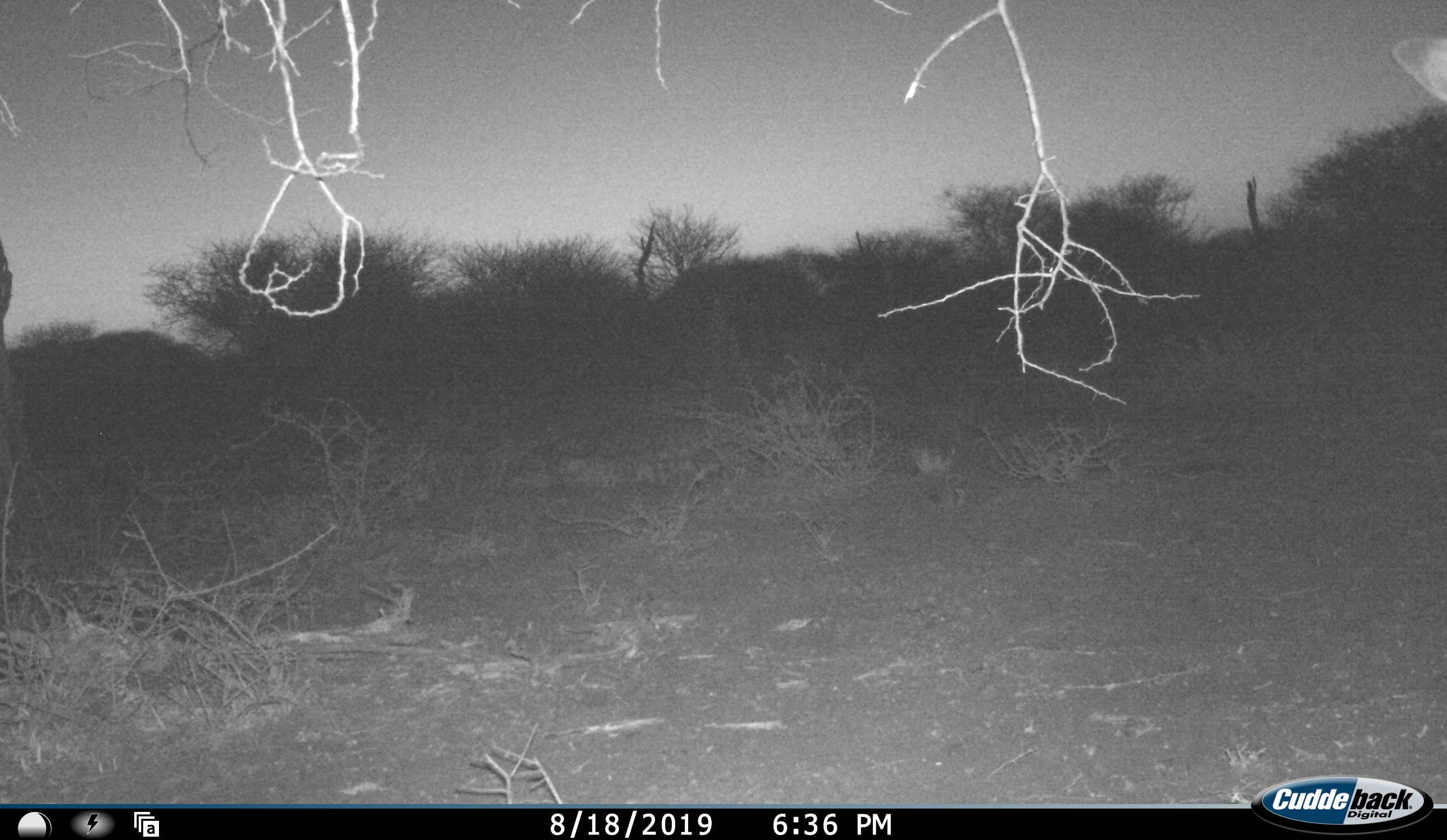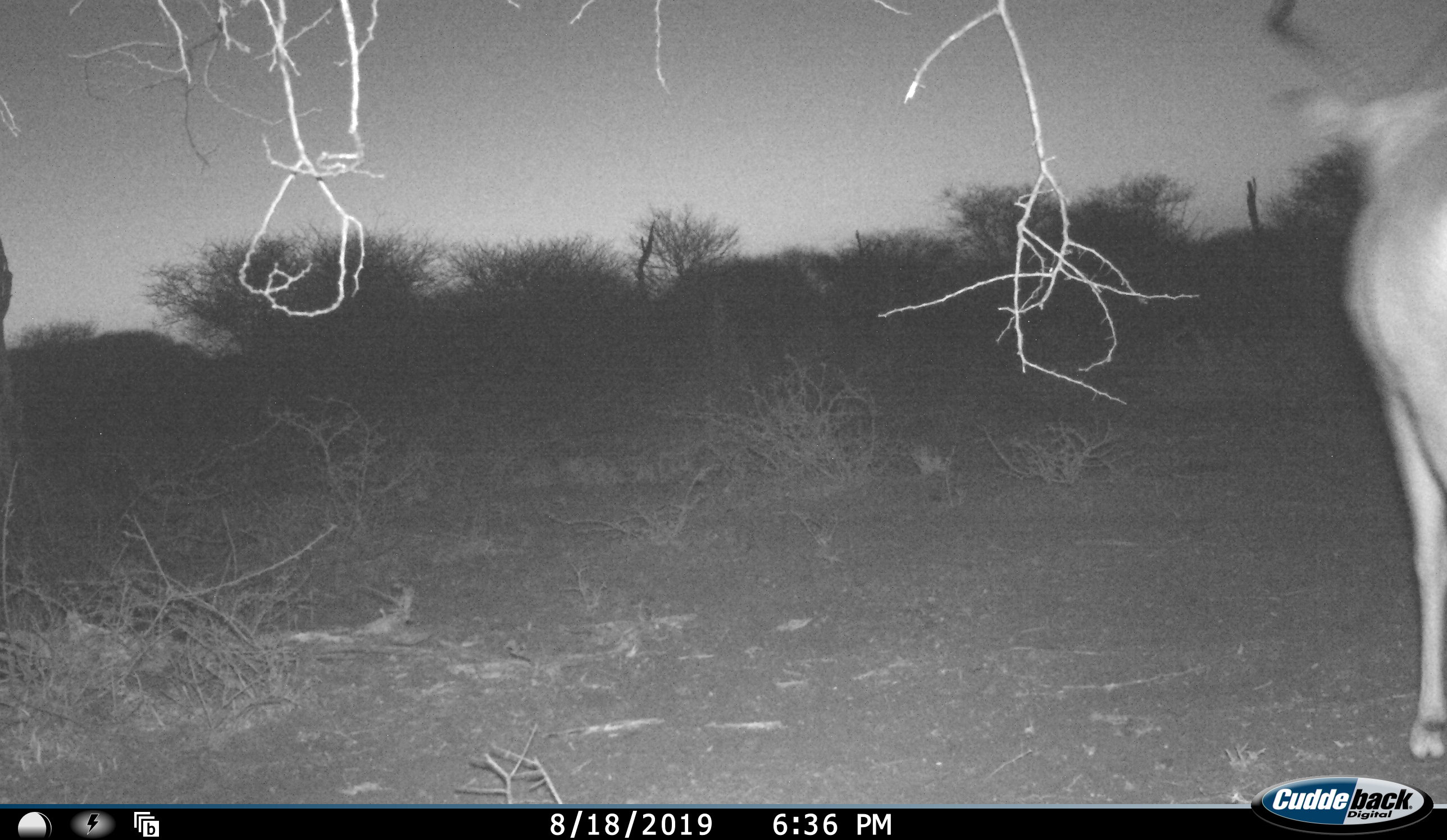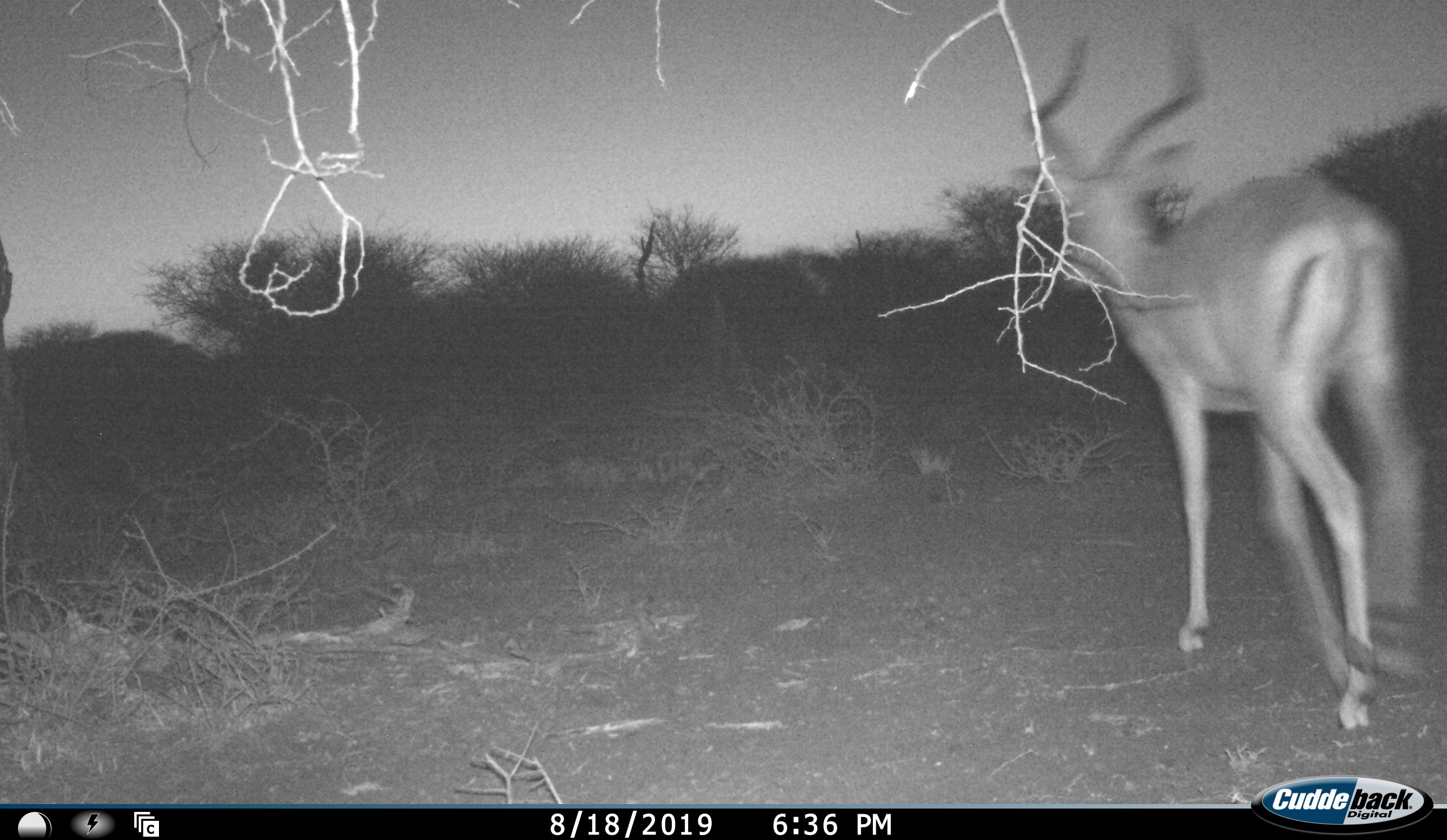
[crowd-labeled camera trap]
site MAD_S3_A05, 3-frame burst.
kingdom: Animalia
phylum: Chordata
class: Mammalia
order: Artiodactyla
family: Bovidae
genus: Aepyceros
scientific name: Aepyceros melampus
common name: impala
Impala (Aepyceros melampus), count 1. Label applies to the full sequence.